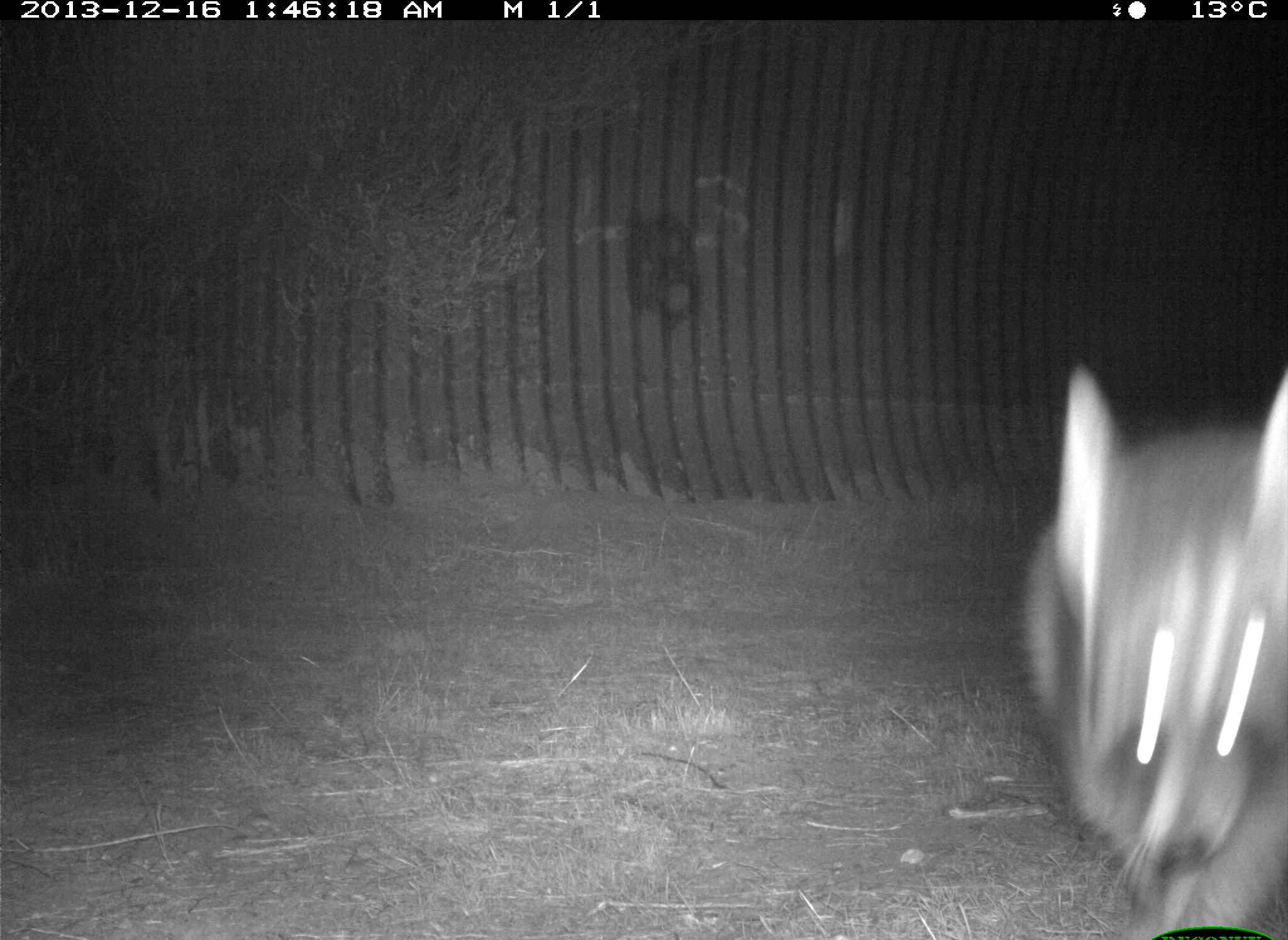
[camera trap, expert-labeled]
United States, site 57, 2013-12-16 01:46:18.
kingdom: Animalia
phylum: Chordata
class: Mammalia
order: Carnivora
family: Procyonidae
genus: Procyon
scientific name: Procyon lotor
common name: raccoon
Raccoon (Procyon lotor).